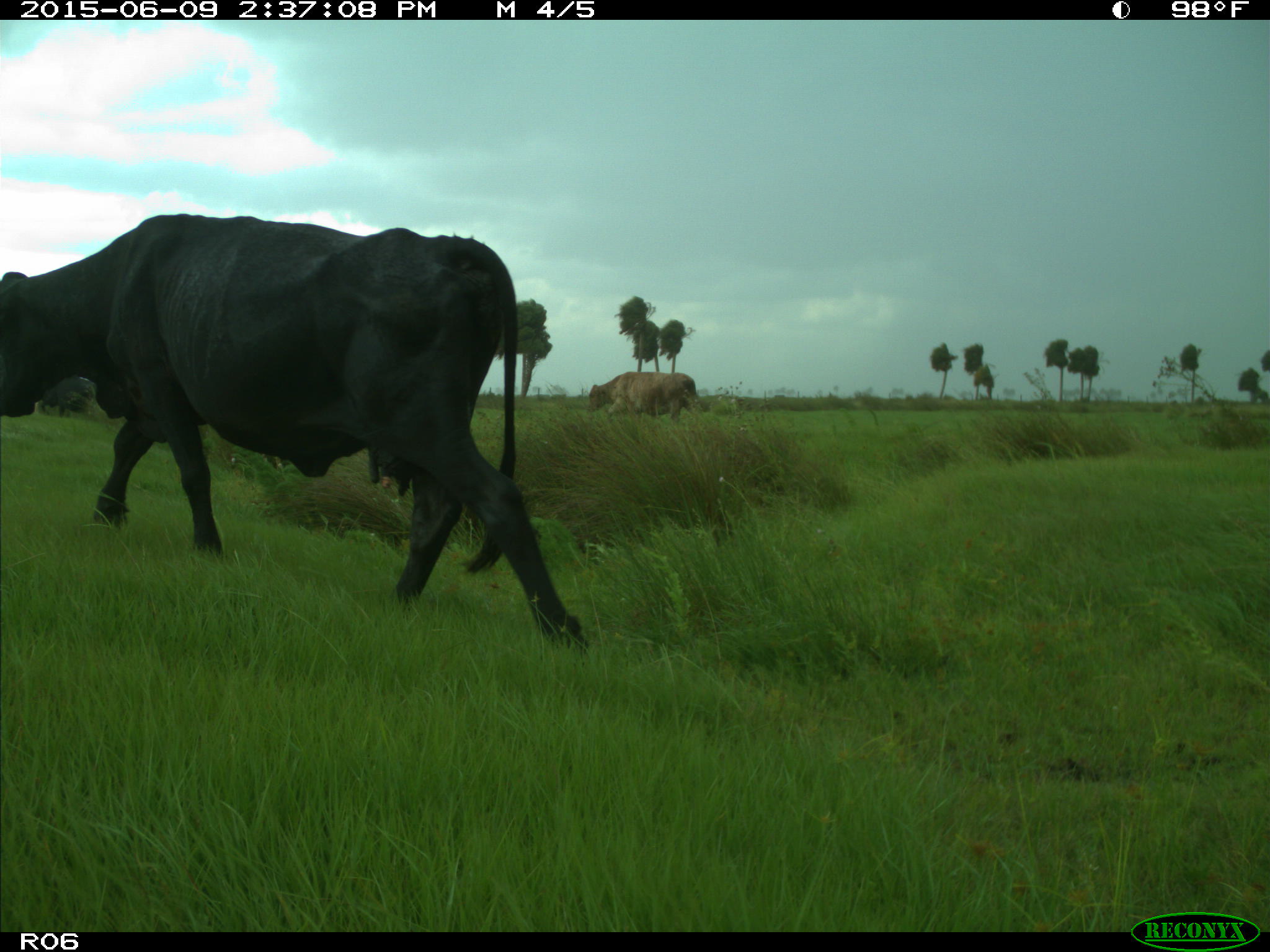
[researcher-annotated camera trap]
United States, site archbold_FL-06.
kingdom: Animalia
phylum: Chordata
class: Mammalia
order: Artiodactyla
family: Bovidae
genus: Bos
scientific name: Bos taurus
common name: domestic cow